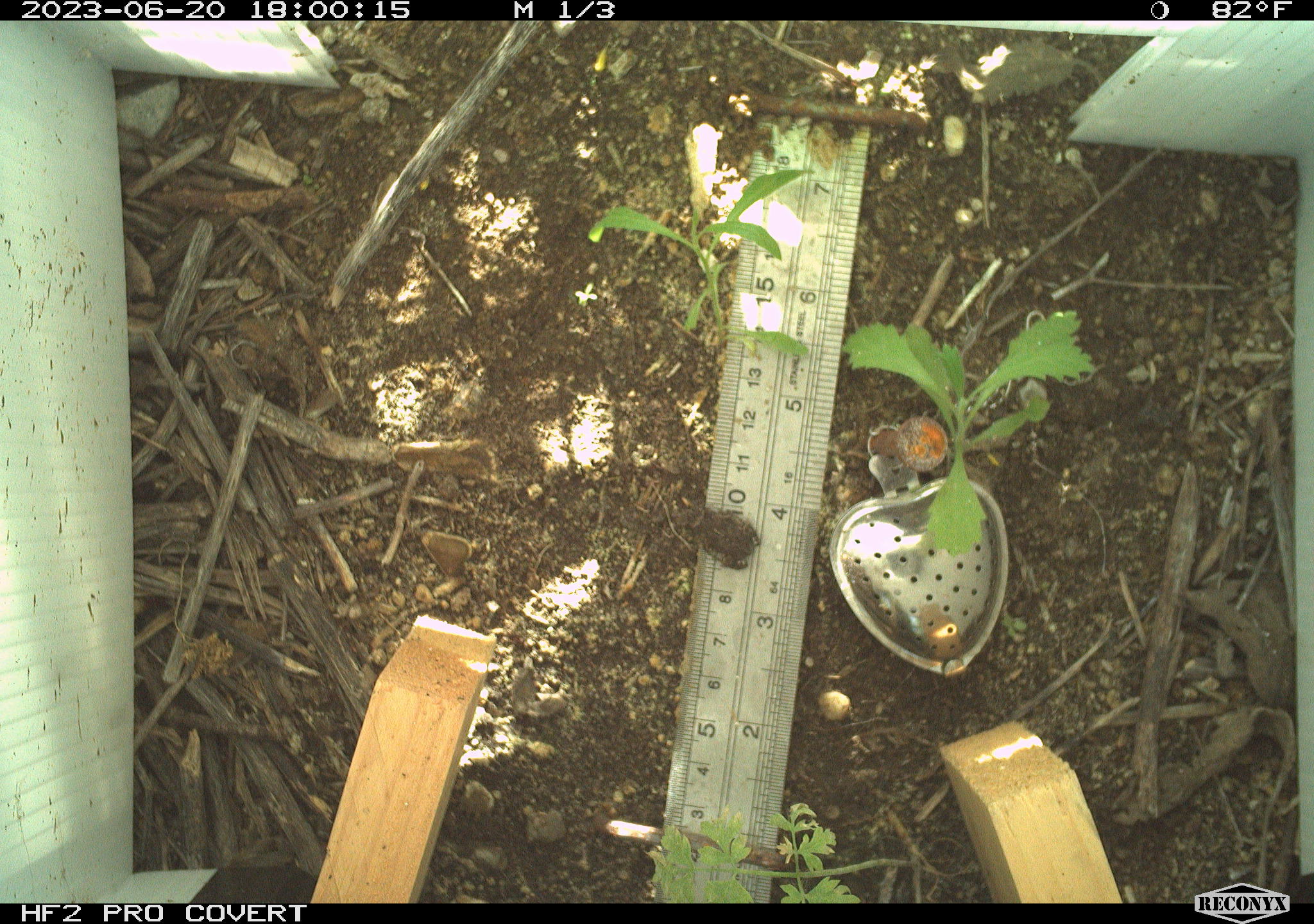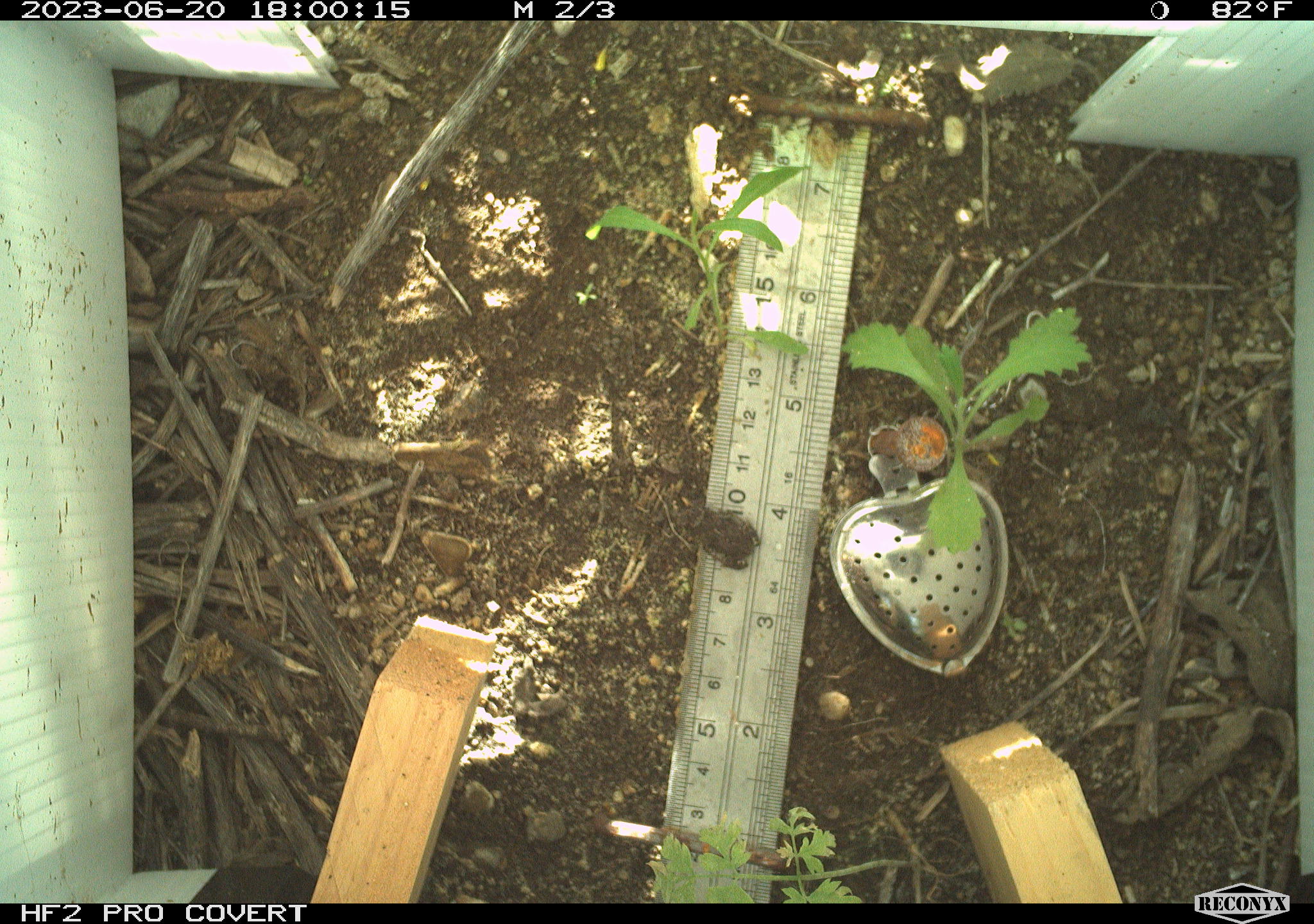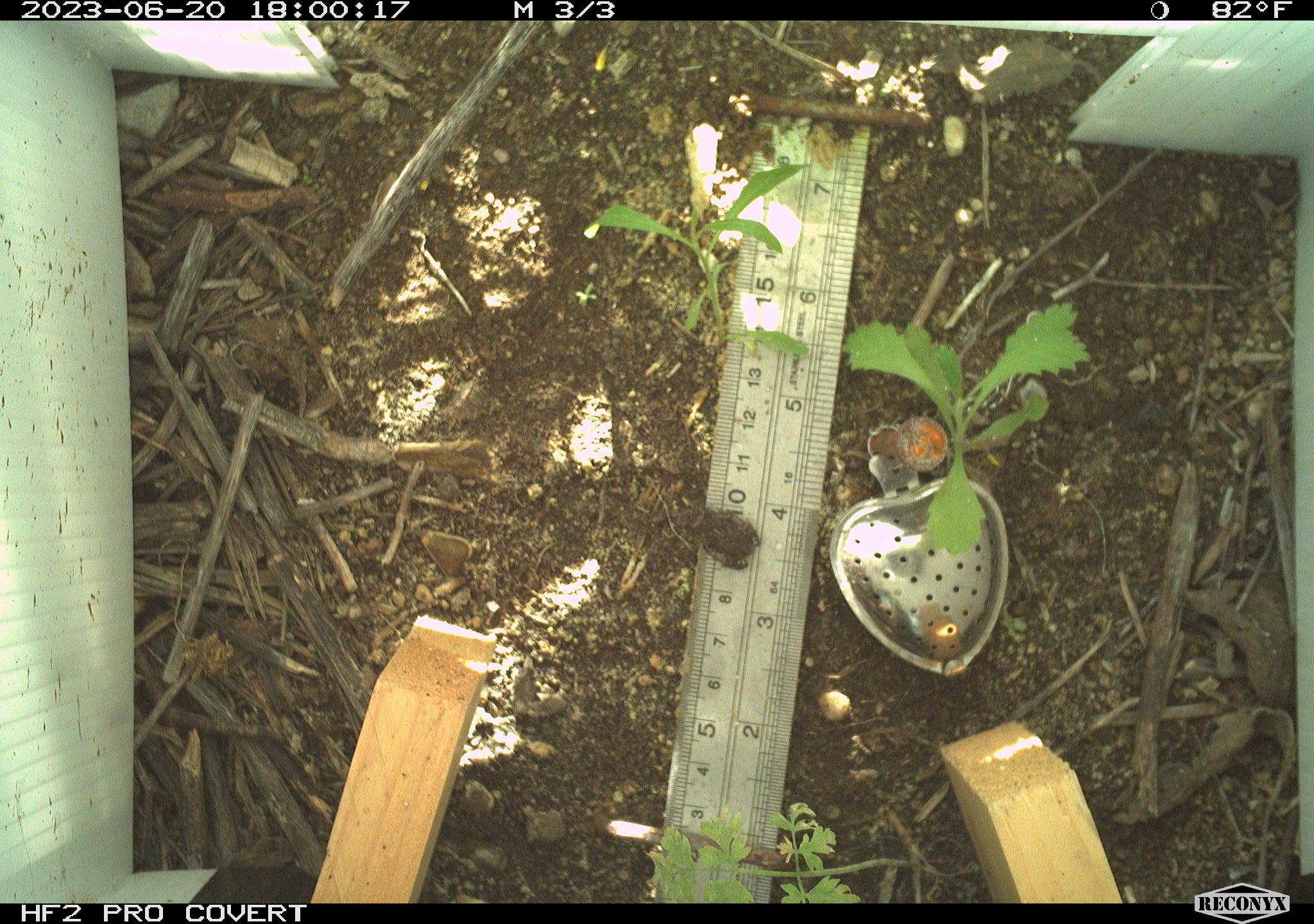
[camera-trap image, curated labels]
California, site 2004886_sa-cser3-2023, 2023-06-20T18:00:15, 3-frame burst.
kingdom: Animalia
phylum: Chordata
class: Amphibia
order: Anura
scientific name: Anura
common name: frogs